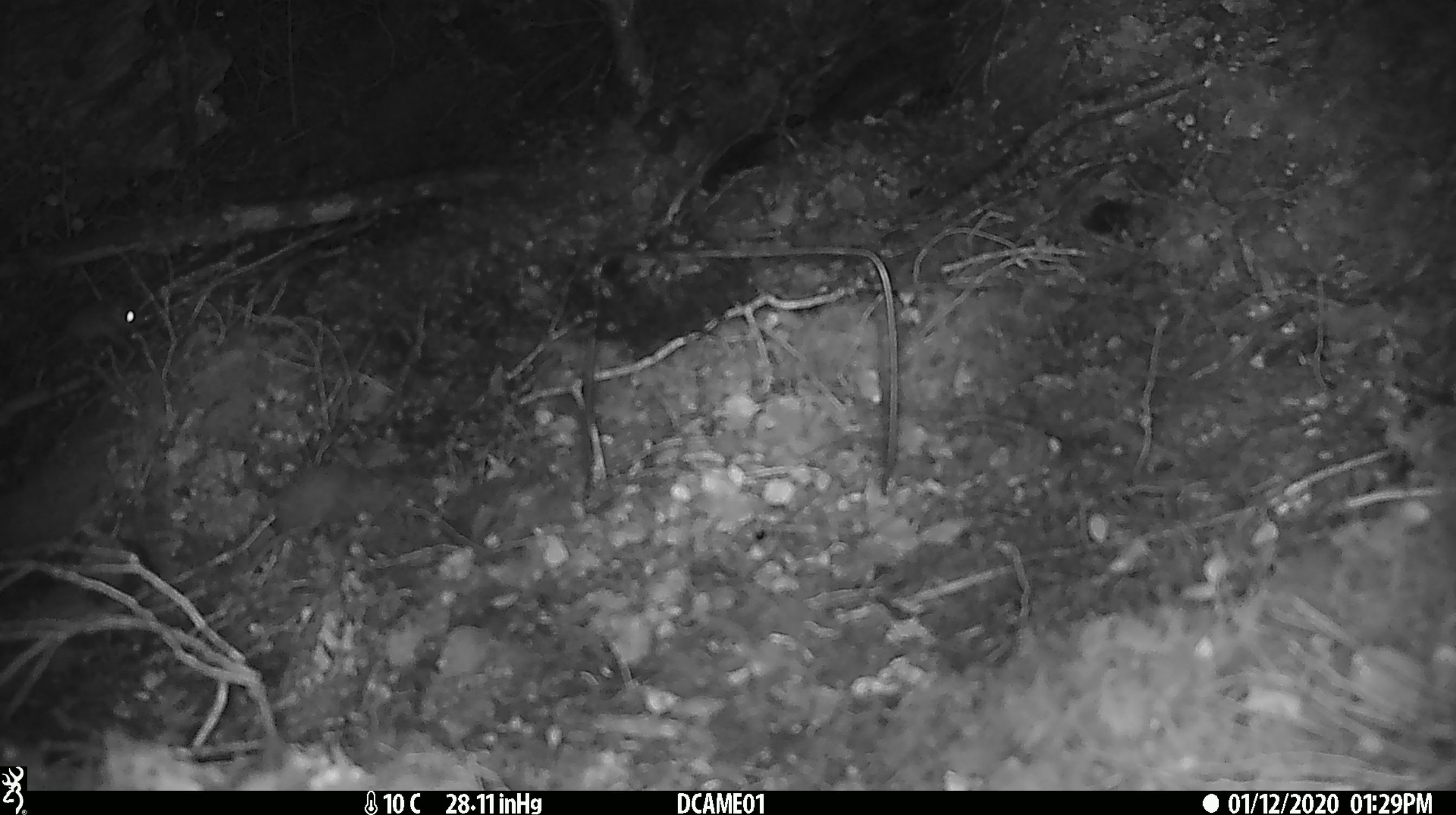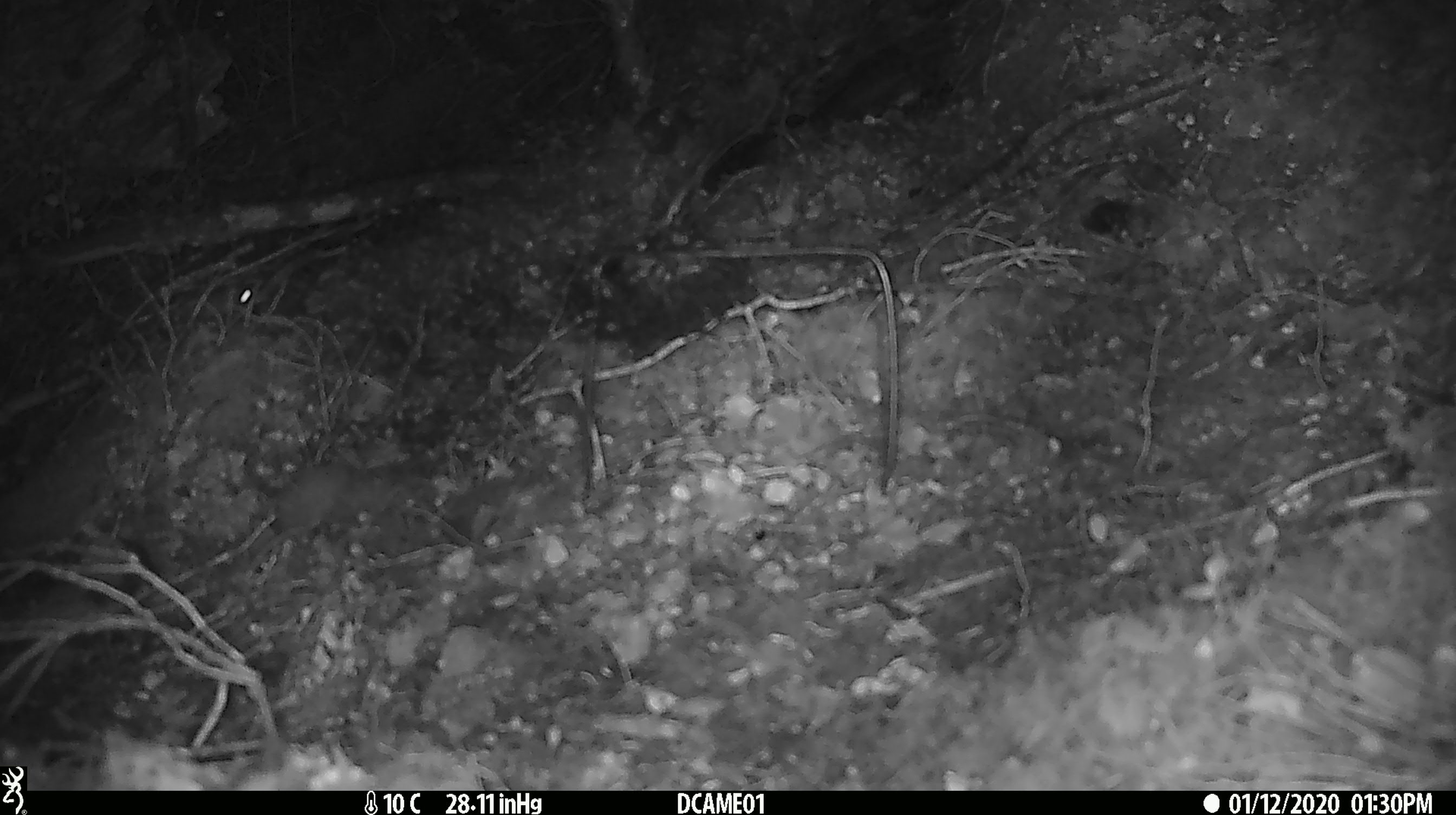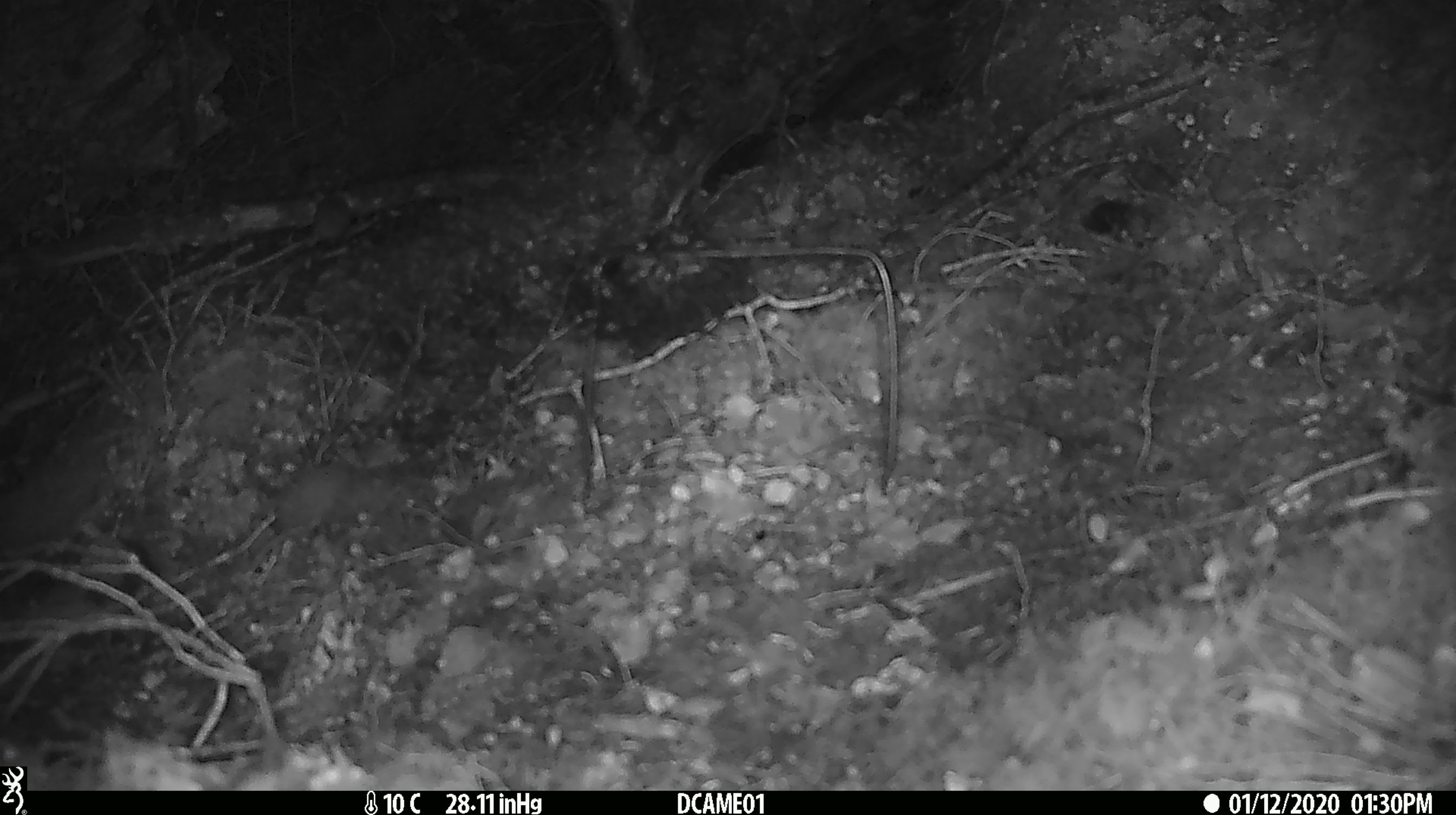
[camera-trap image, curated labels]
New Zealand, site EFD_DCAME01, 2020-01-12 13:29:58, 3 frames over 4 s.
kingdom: Animalia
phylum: Chordata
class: Mammalia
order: Rodentia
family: Muridae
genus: Mus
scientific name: Mus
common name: mouse